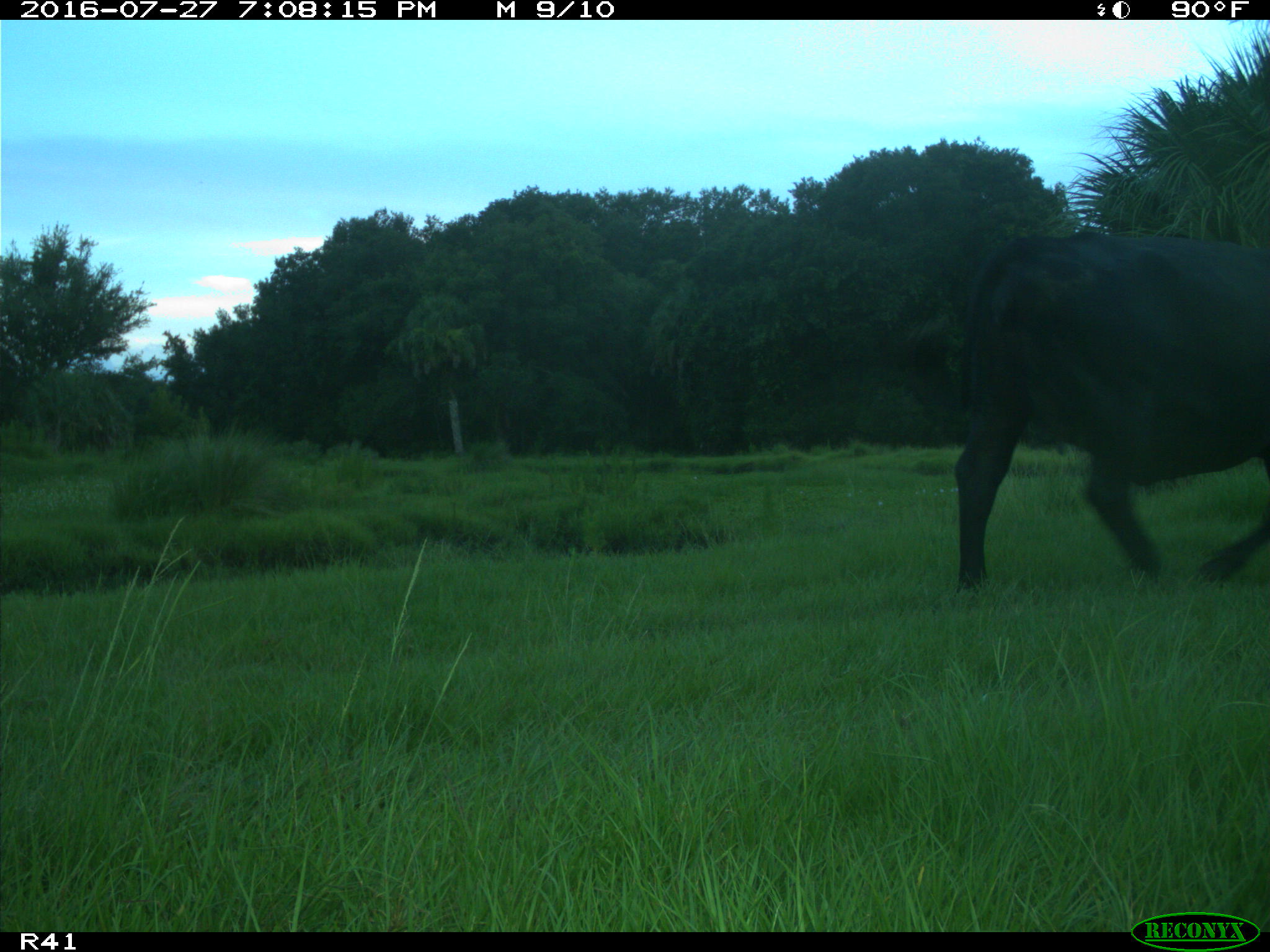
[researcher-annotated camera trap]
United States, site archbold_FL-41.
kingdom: Animalia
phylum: Chordata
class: Mammalia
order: Artiodactyla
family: Bovidae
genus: Bos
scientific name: Bos taurus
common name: domestic cow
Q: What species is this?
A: Bos taurus (domestic cow).